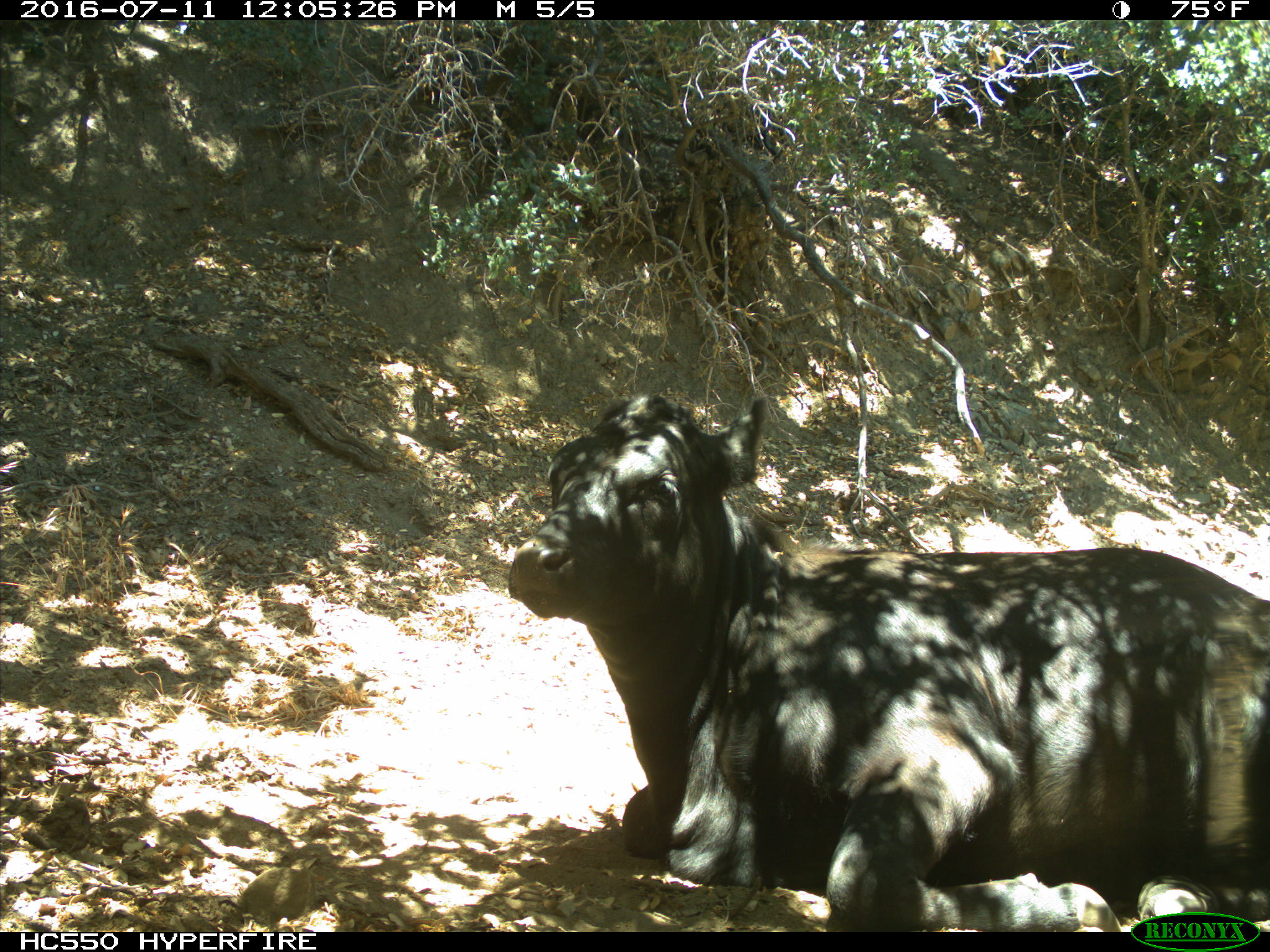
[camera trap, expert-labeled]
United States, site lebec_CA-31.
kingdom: Animalia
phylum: Chordata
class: Mammalia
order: Artiodactyla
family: Bovidae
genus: Bos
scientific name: Bos taurus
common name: domestic cow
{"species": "Bos taurus (domestic cow)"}